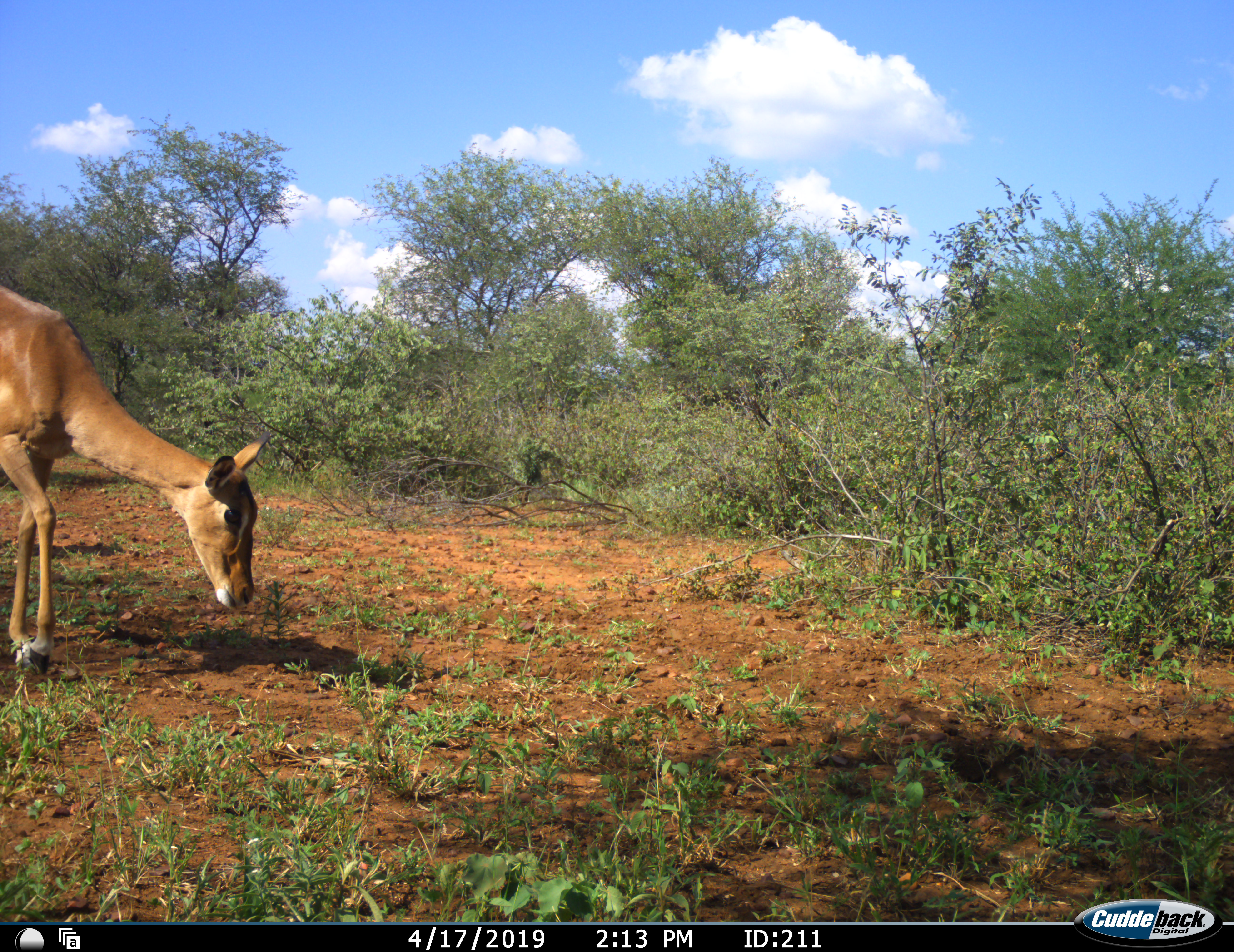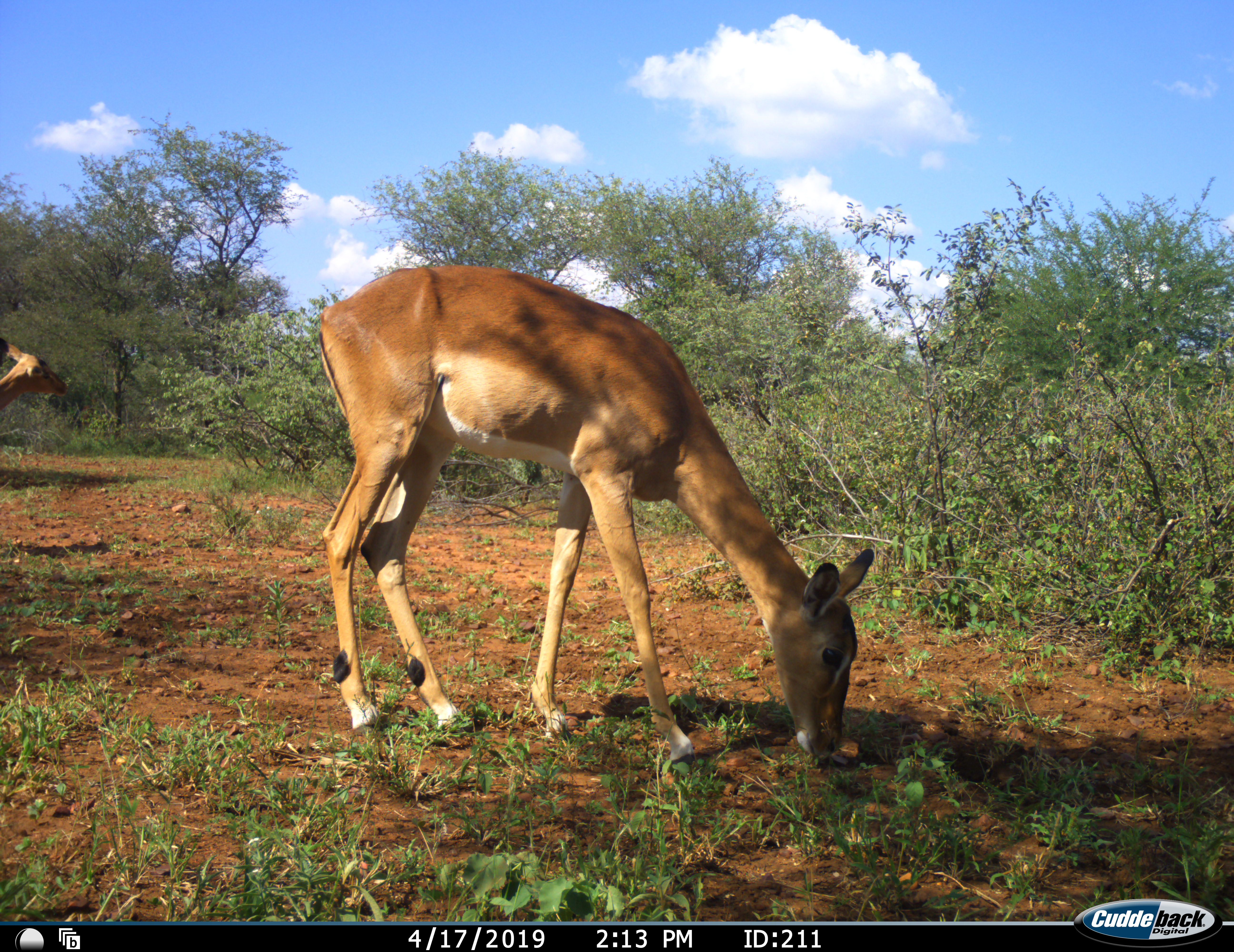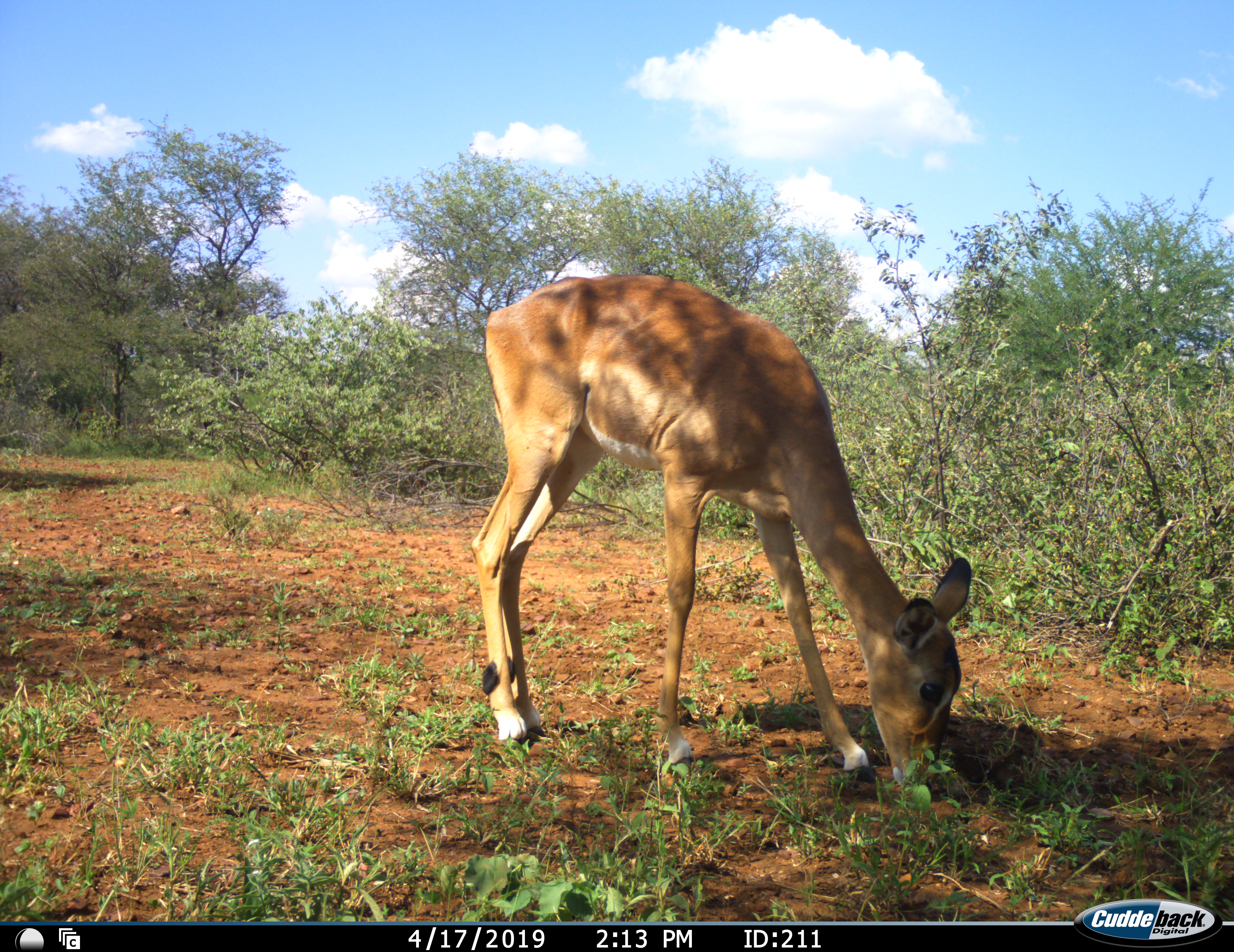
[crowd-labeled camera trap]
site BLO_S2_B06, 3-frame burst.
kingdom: Animalia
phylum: Chordata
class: Mammalia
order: Artiodactyla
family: Bovidae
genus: Aepyceros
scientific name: Aepyceros melampus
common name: impala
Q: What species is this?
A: Impala (Aepyceros melampus).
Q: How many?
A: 2.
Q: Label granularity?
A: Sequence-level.